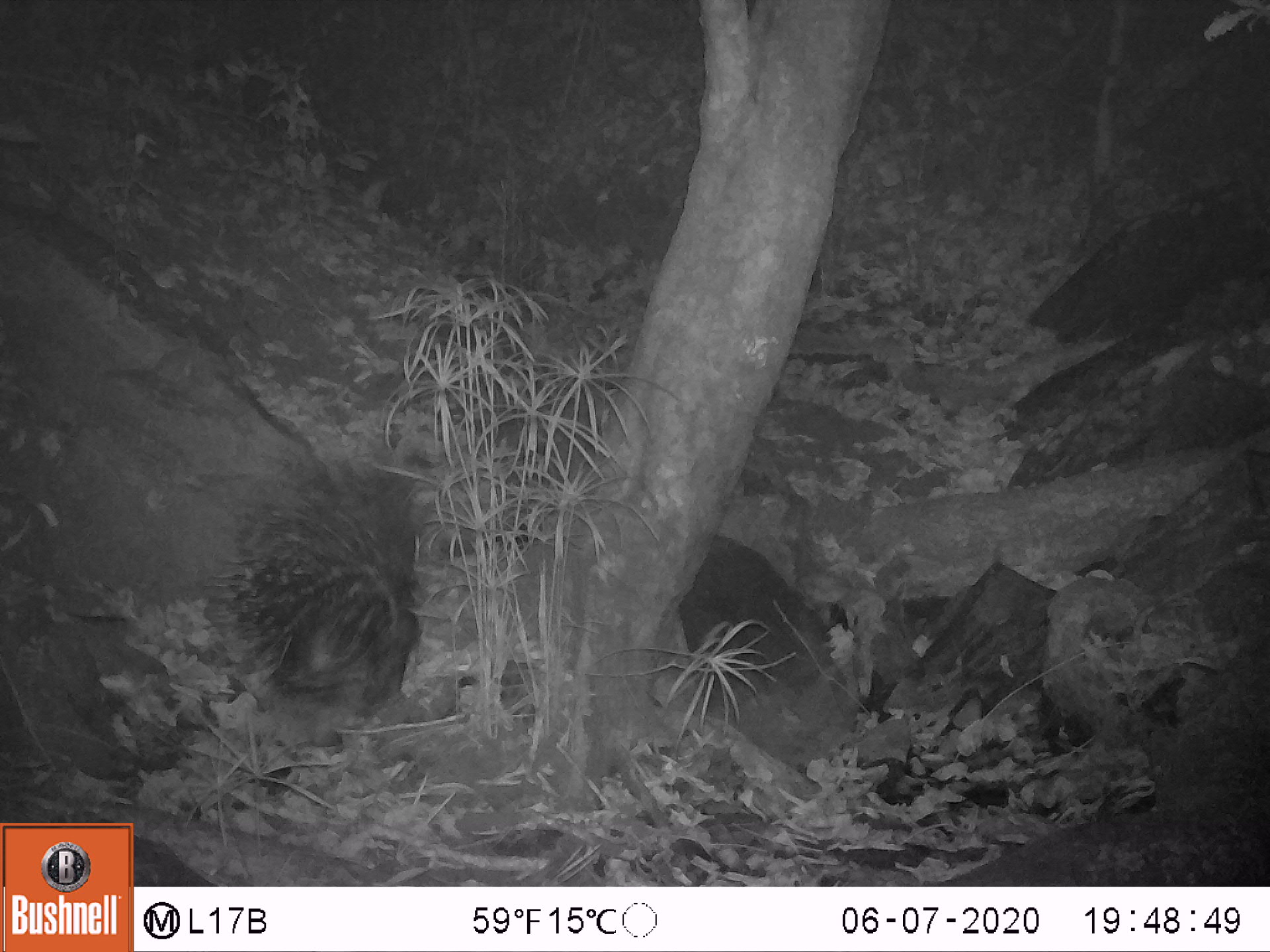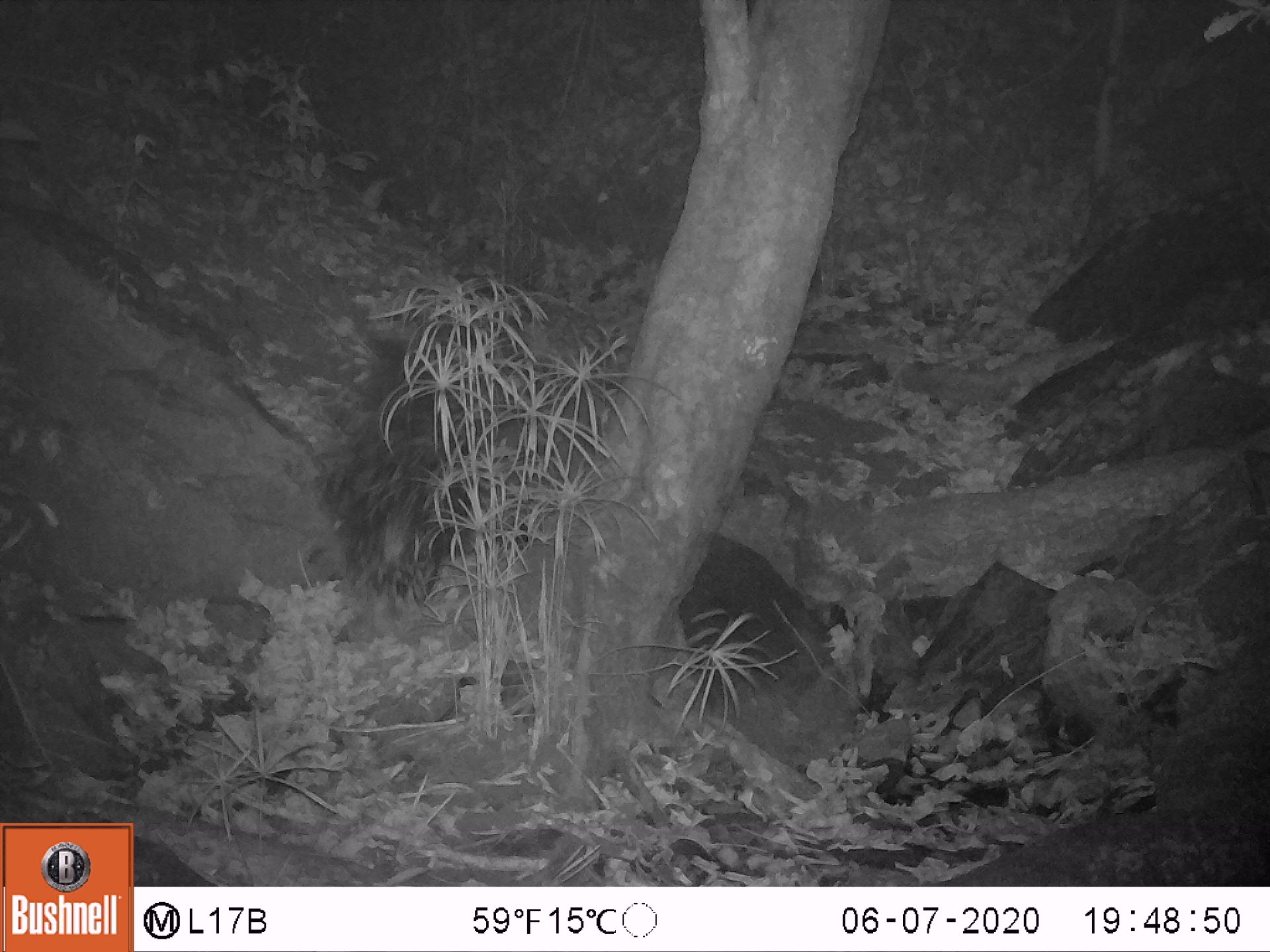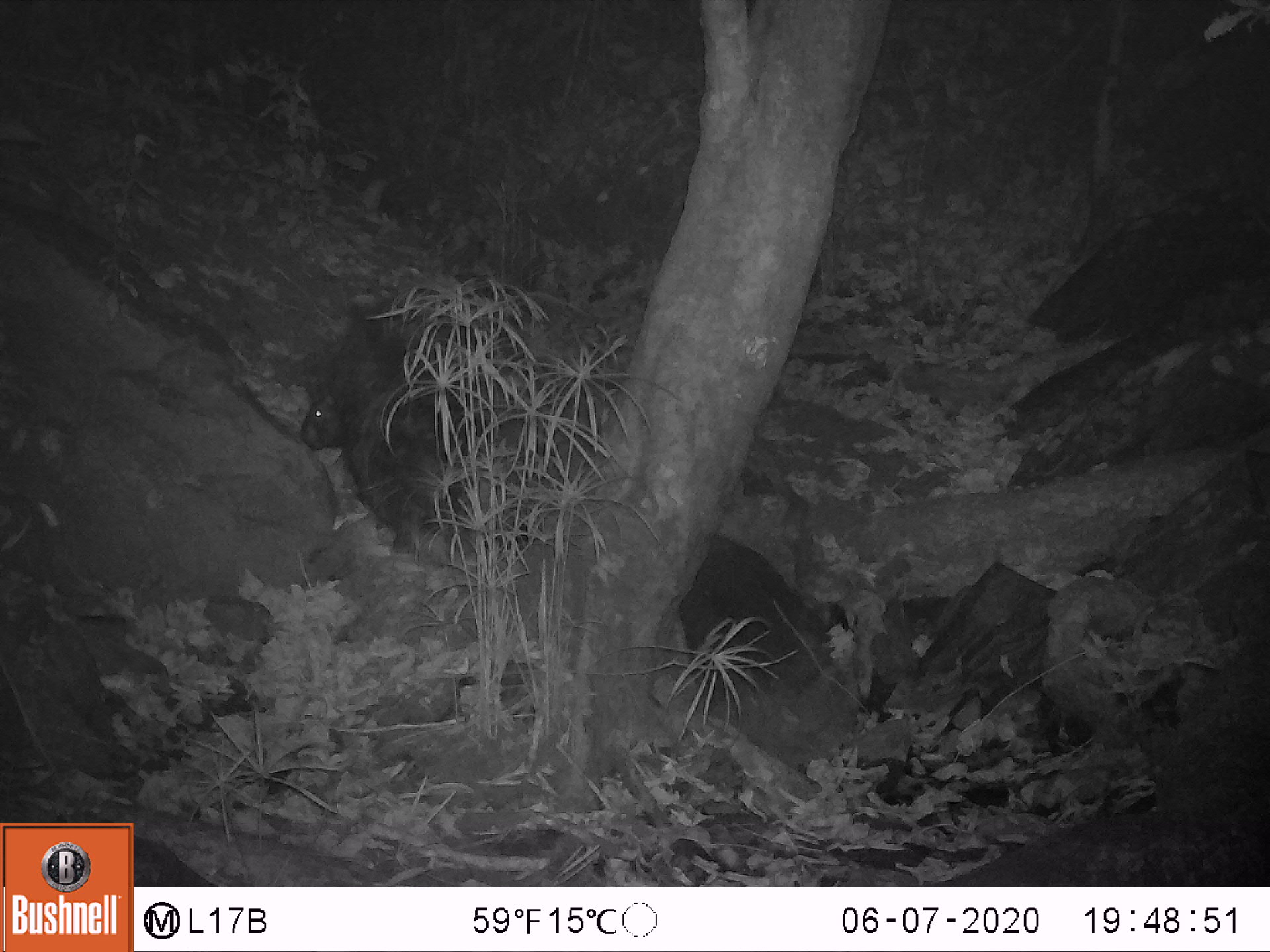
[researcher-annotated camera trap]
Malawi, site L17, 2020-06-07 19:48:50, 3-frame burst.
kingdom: Animalia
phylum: Chordata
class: Mammalia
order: Rodentia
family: Hystricidae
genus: Hystrix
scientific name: Hystrix africaeaustralis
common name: cape porcupine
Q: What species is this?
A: Cape porcupine (Hystrix africaeaustralis).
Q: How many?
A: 1.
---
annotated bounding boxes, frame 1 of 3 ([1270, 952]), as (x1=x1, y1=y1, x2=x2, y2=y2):
cape porcupine: (x1=217, y1=452, x2=435, y2=722)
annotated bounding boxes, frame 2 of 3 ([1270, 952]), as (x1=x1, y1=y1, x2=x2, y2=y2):
cape porcupine: (x1=307, y1=306, x2=479, y2=608)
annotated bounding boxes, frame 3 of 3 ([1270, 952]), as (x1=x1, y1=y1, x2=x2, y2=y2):
cape porcupine: (x1=283, y1=293, x2=506, y2=537)